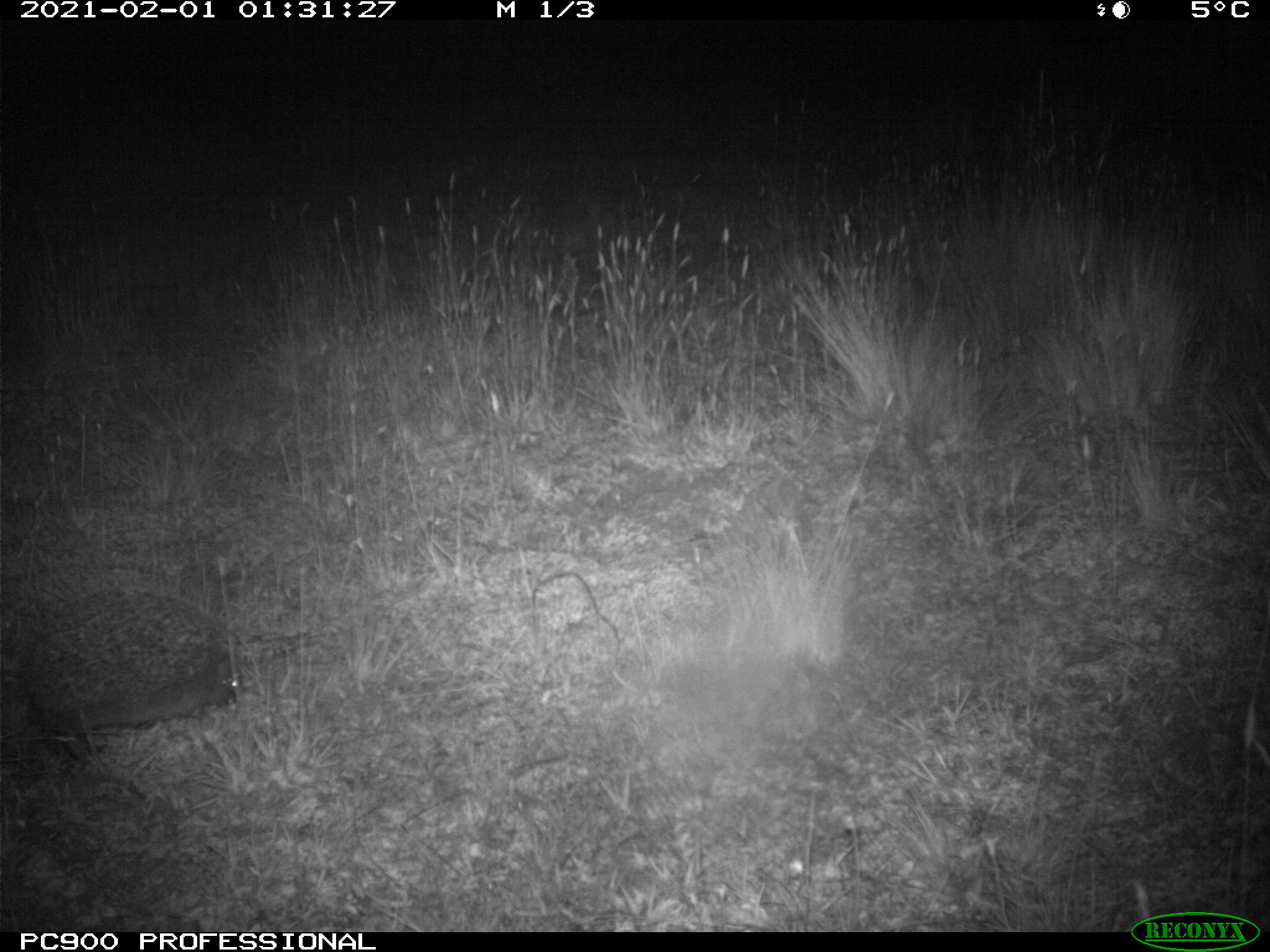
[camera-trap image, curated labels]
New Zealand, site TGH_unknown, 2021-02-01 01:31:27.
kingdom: Animalia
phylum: Chordata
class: Mammalia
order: Eulipotyphla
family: Erinaceidae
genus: Erinaceus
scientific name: Erinaceus europaeus europaeus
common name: european hedgehog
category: hedgehog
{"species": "hedgehog (european hedgehog) (Erinaceus europaeus europaeus)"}